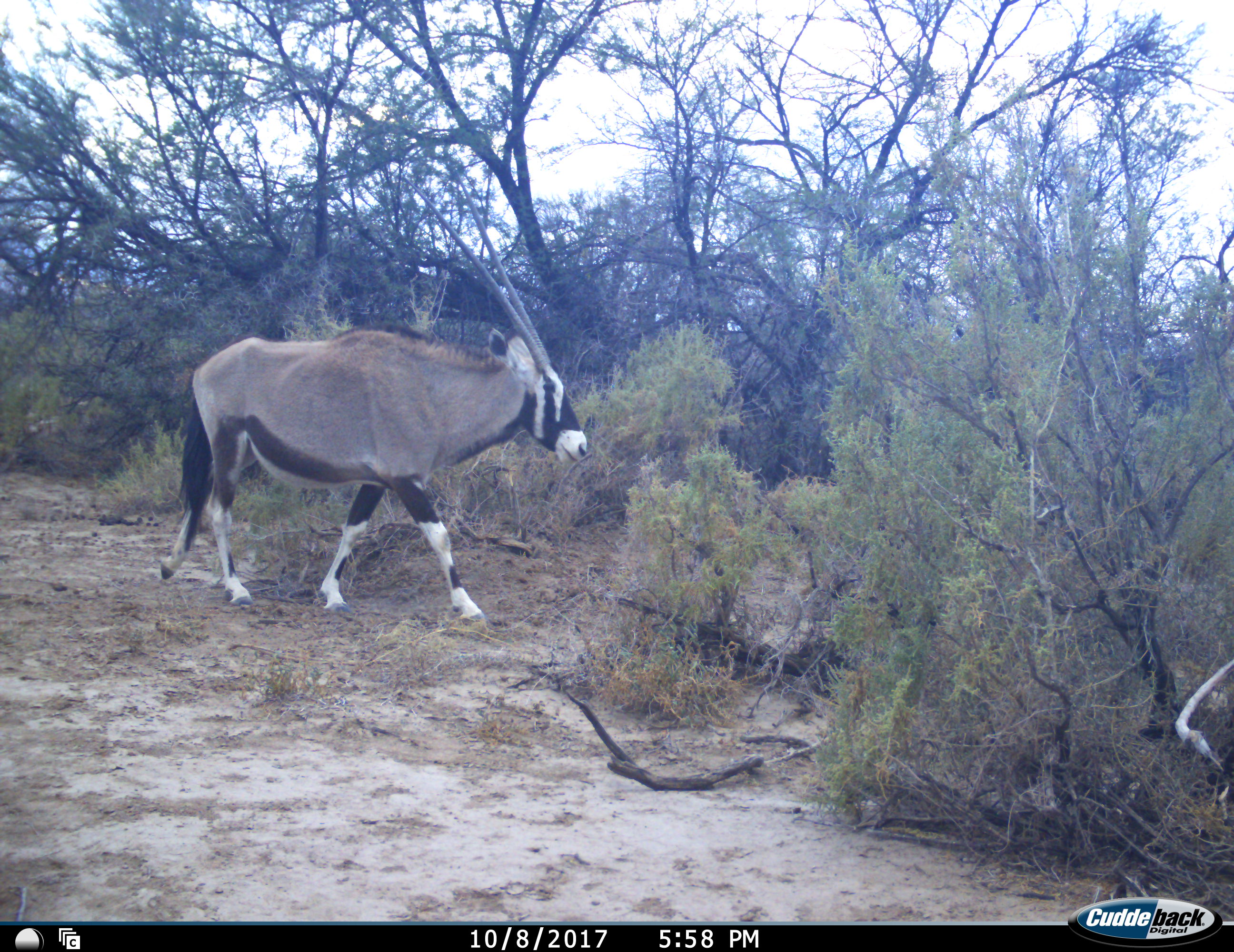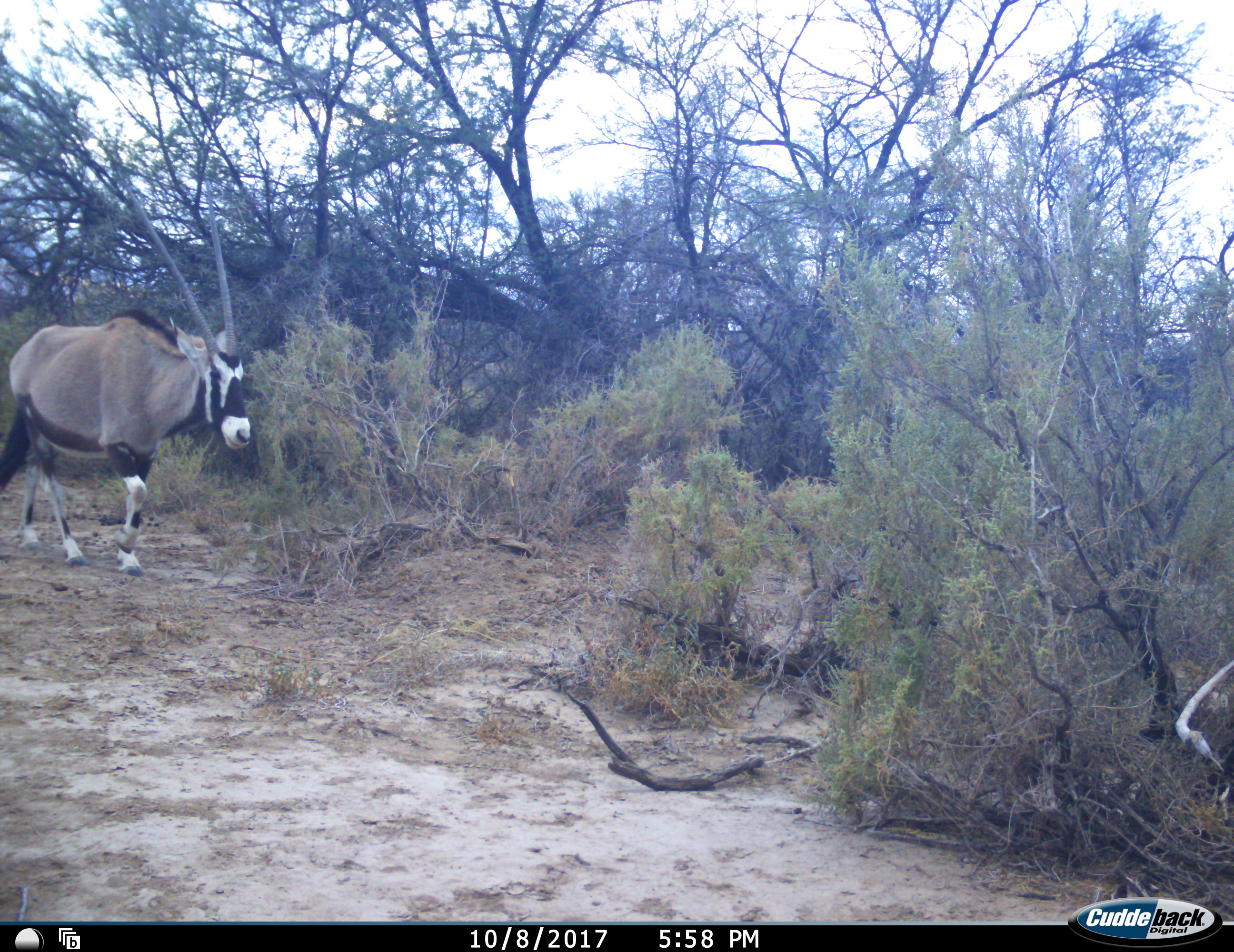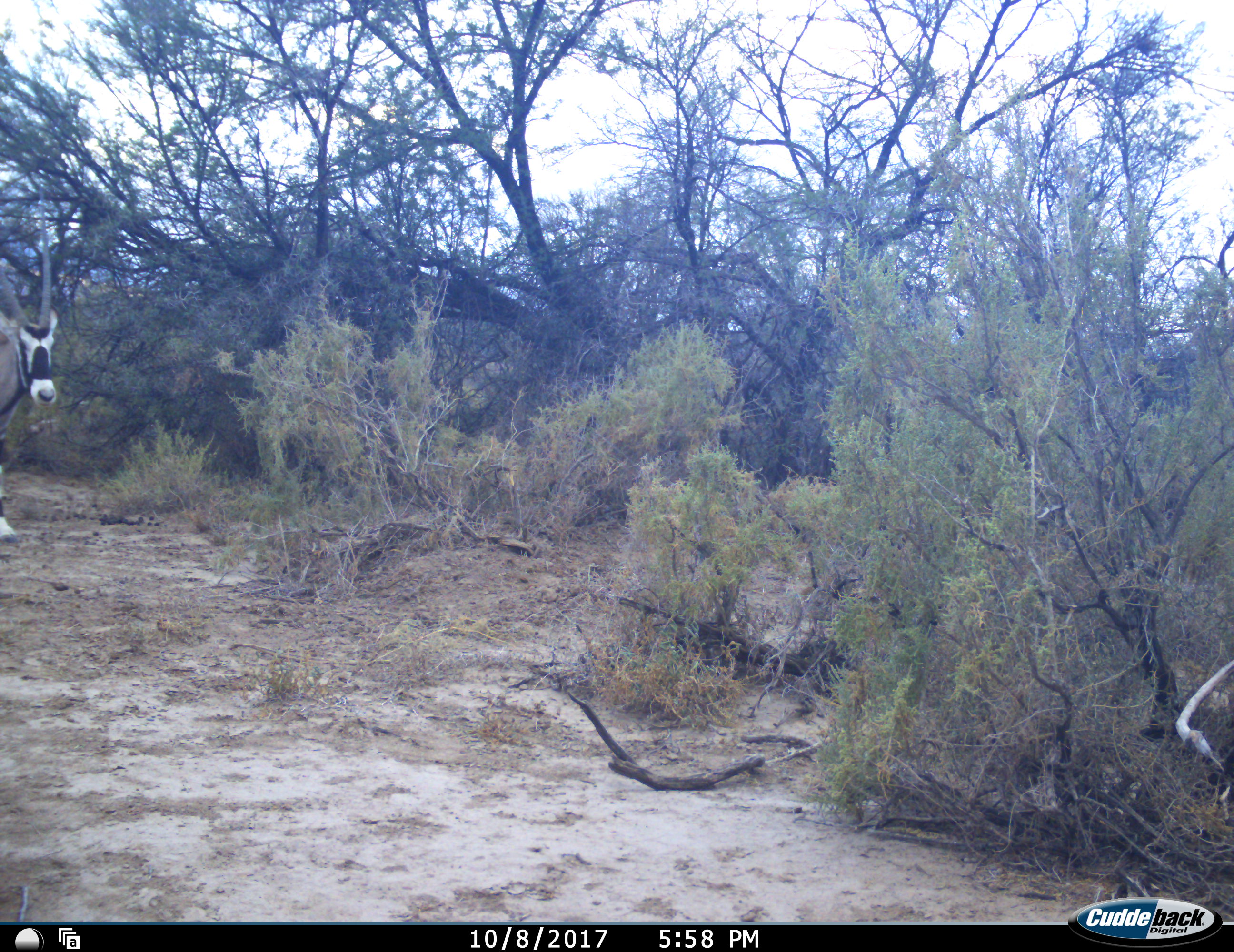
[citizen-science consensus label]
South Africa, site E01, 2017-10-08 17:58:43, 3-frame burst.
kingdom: Animalia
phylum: Chordata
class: Mammalia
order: Artiodactyla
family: Bovidae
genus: Oryx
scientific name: Oryx gazella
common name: gemsbok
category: gemsbokoryx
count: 1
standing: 0%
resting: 0%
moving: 100%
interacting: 0%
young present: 0%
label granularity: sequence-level